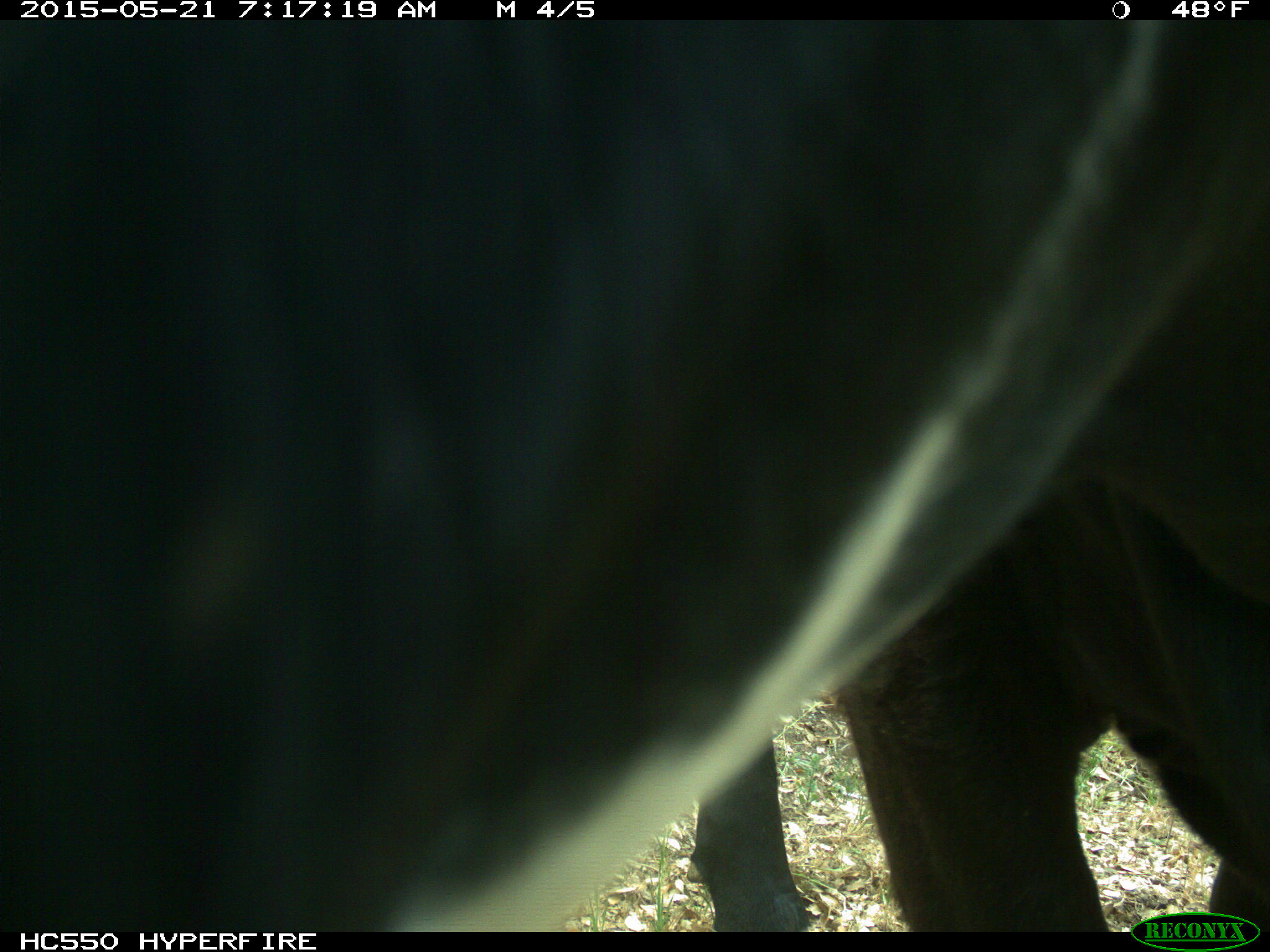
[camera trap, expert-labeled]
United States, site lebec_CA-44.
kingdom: Animalia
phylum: Chordata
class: Mammalia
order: Artiodactyla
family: Bovidae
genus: Bos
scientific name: Bos taurus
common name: domestic cow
Bos taurus (domestic cow).